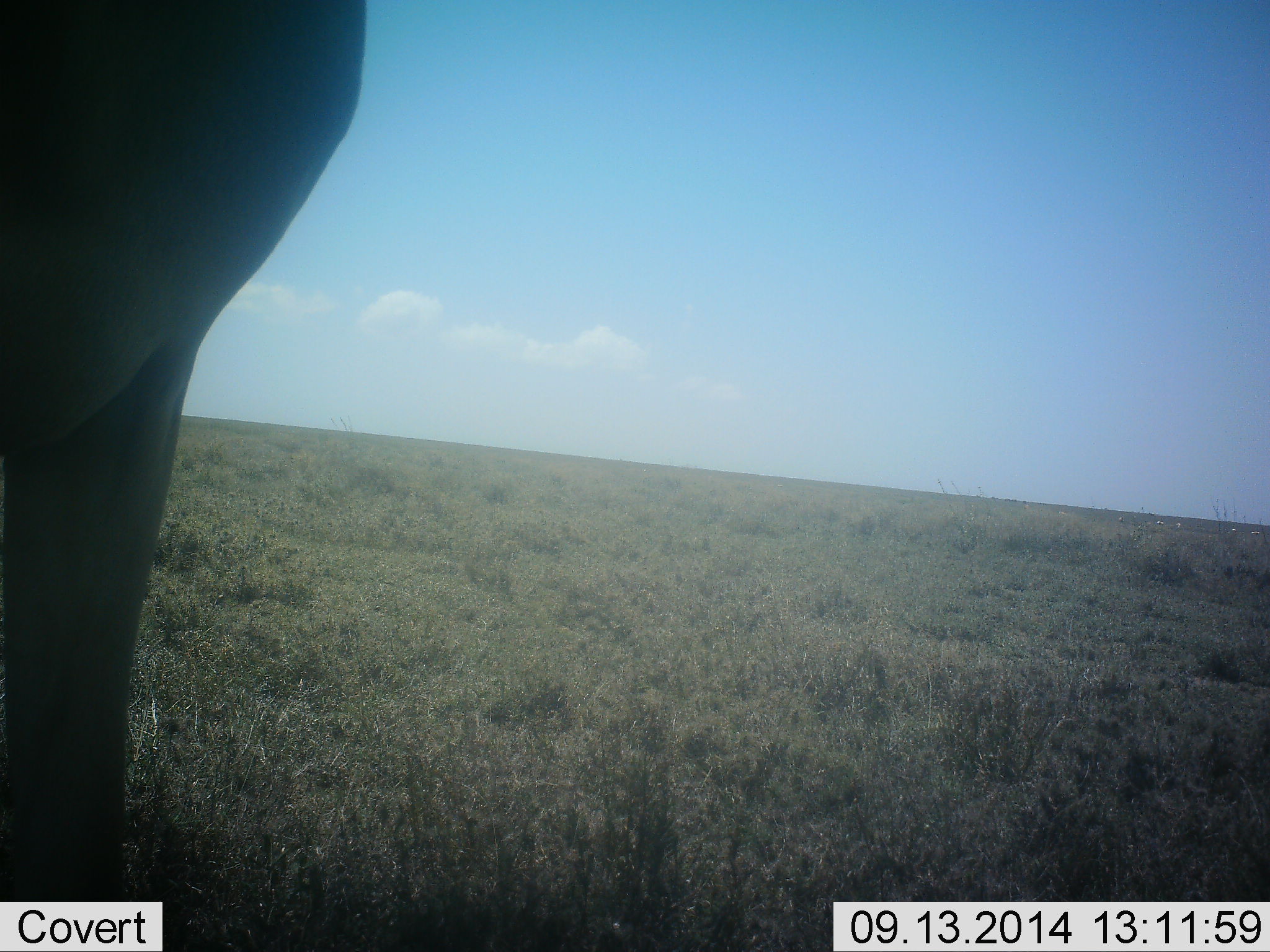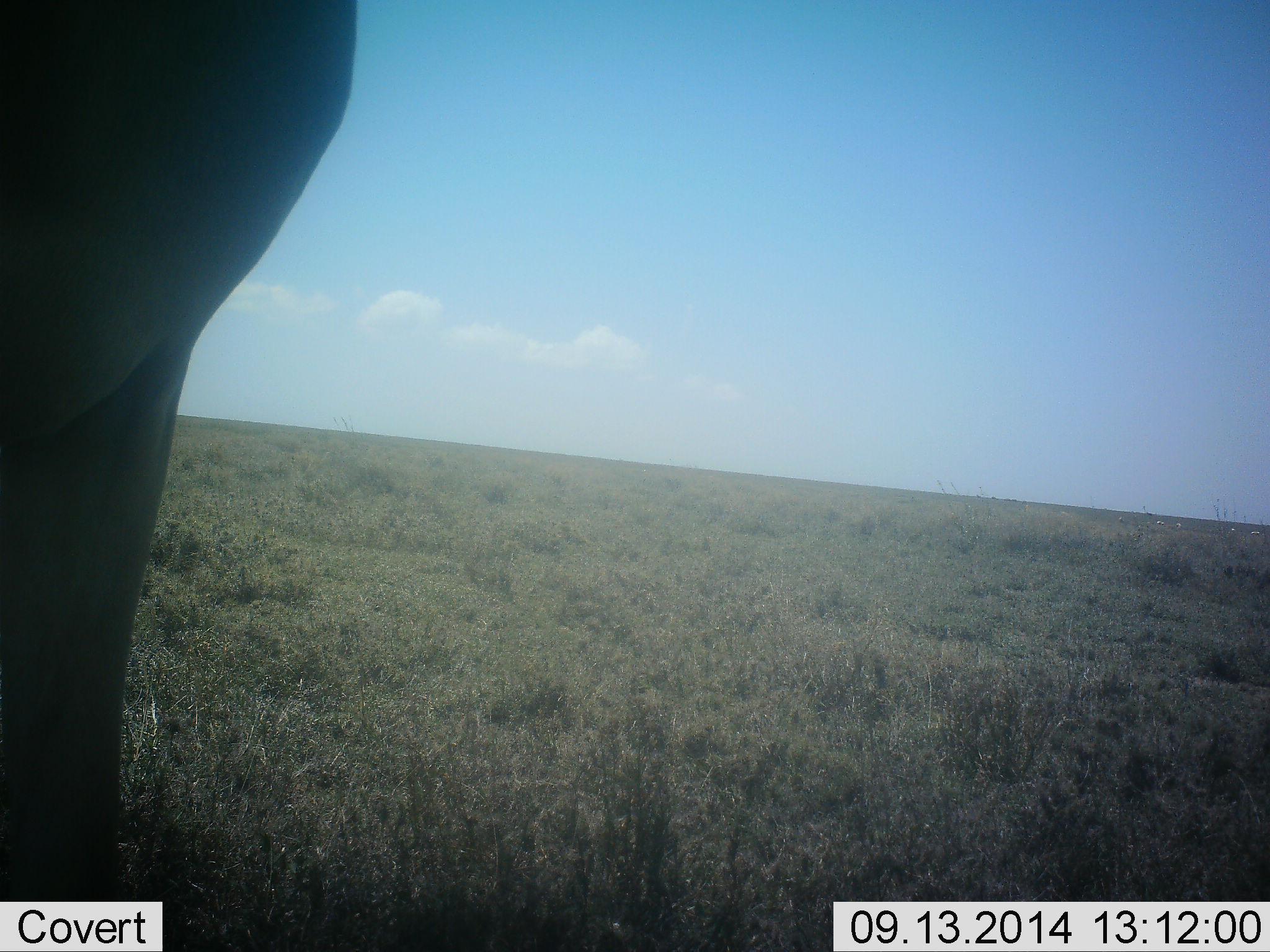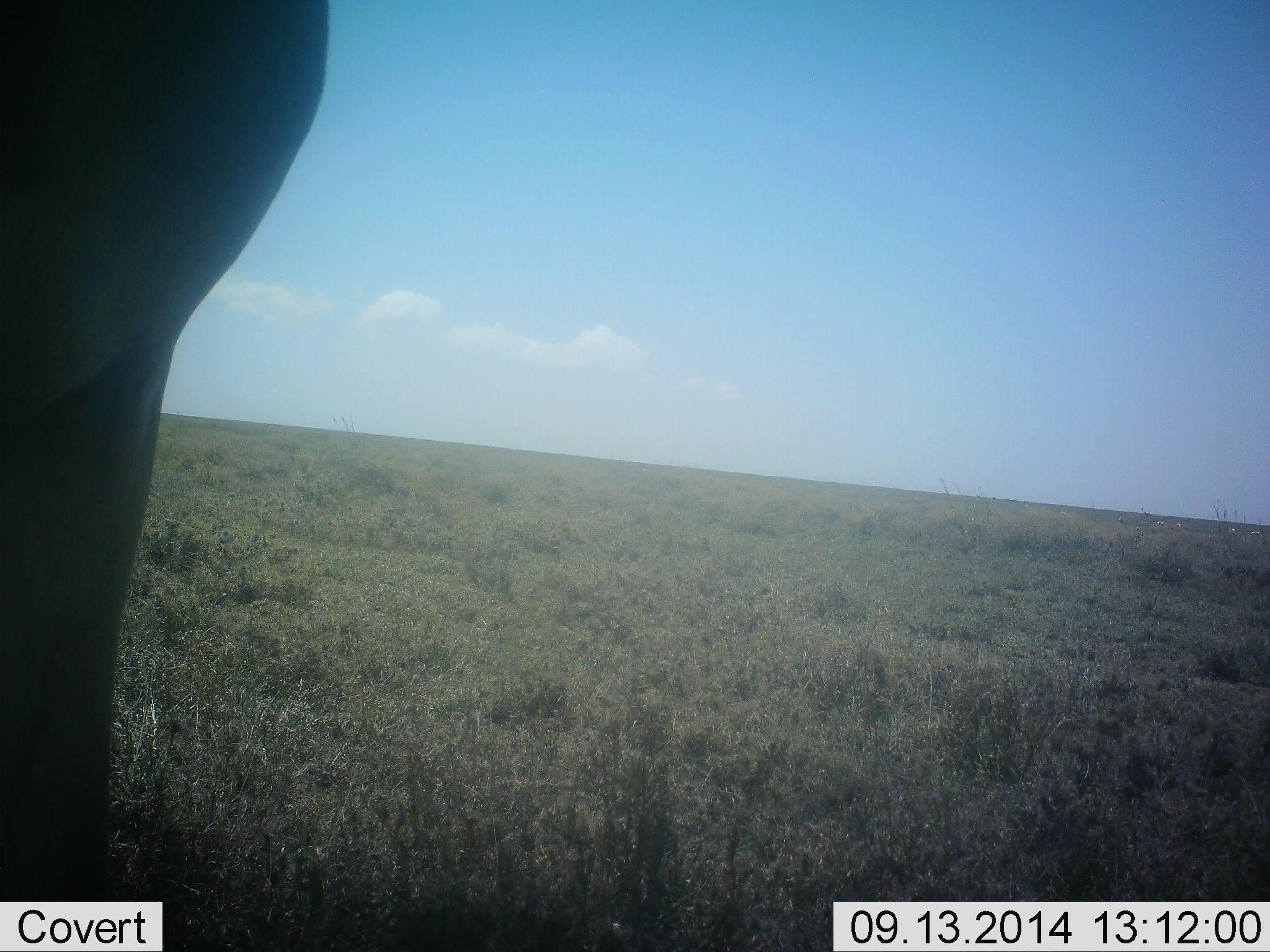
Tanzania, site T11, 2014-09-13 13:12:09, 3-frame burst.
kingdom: Animalia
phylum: Chordata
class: Mammalia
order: Artiodactyla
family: Bovidae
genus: Alcelaphus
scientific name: Alcelaphus buselaphus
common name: hartebeest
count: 1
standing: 100%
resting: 0%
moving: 0%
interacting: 0%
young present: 0%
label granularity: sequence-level